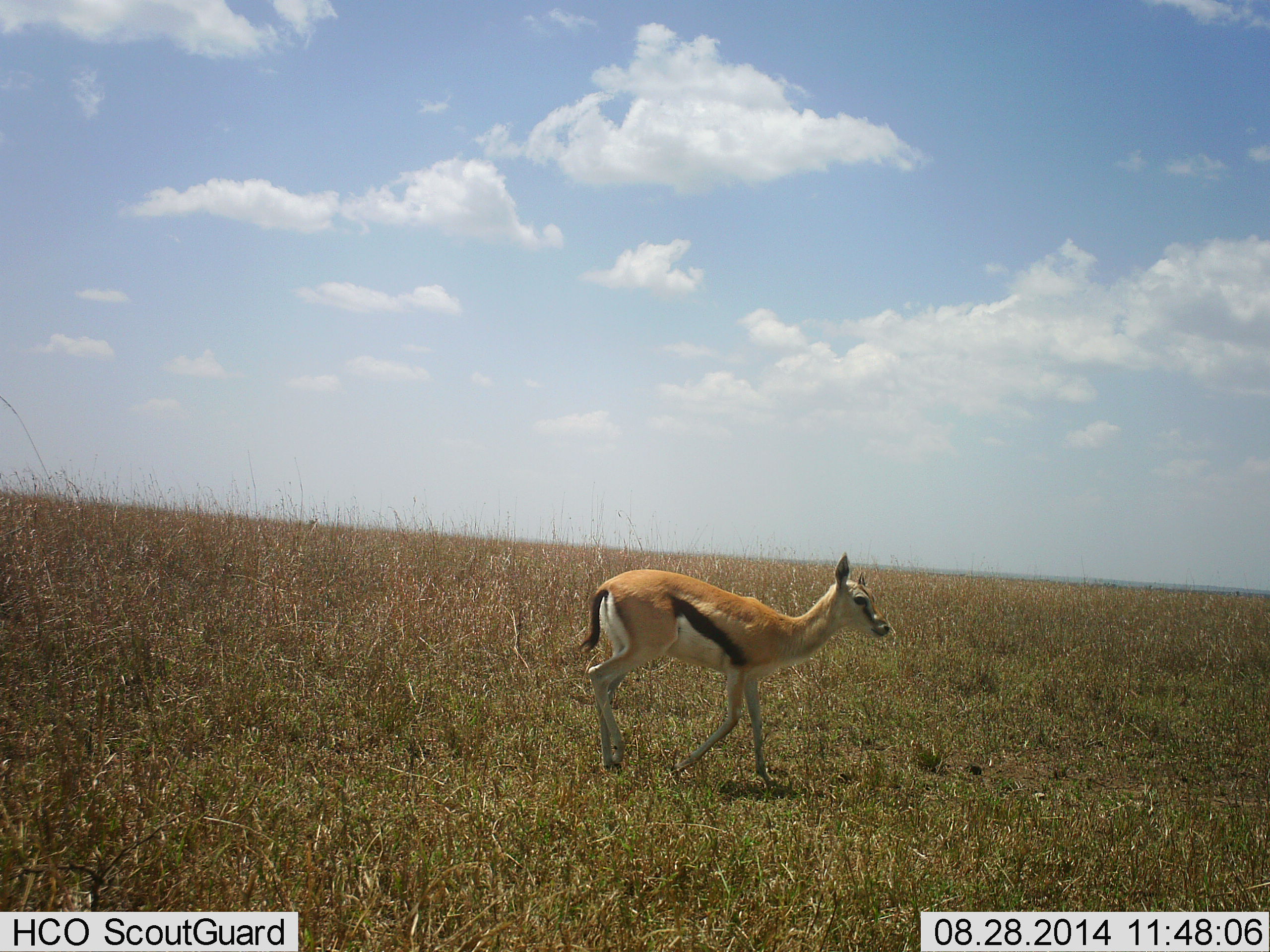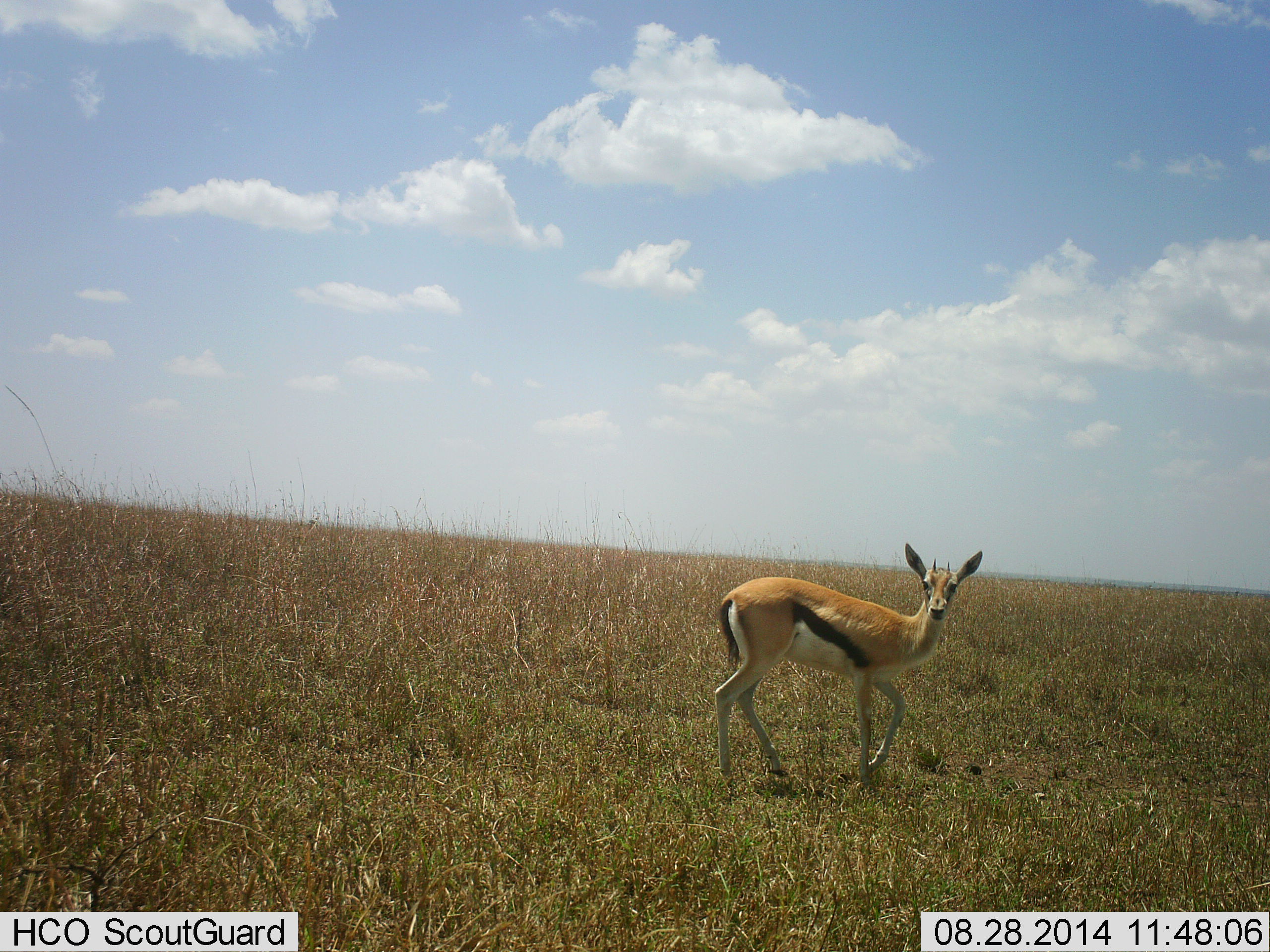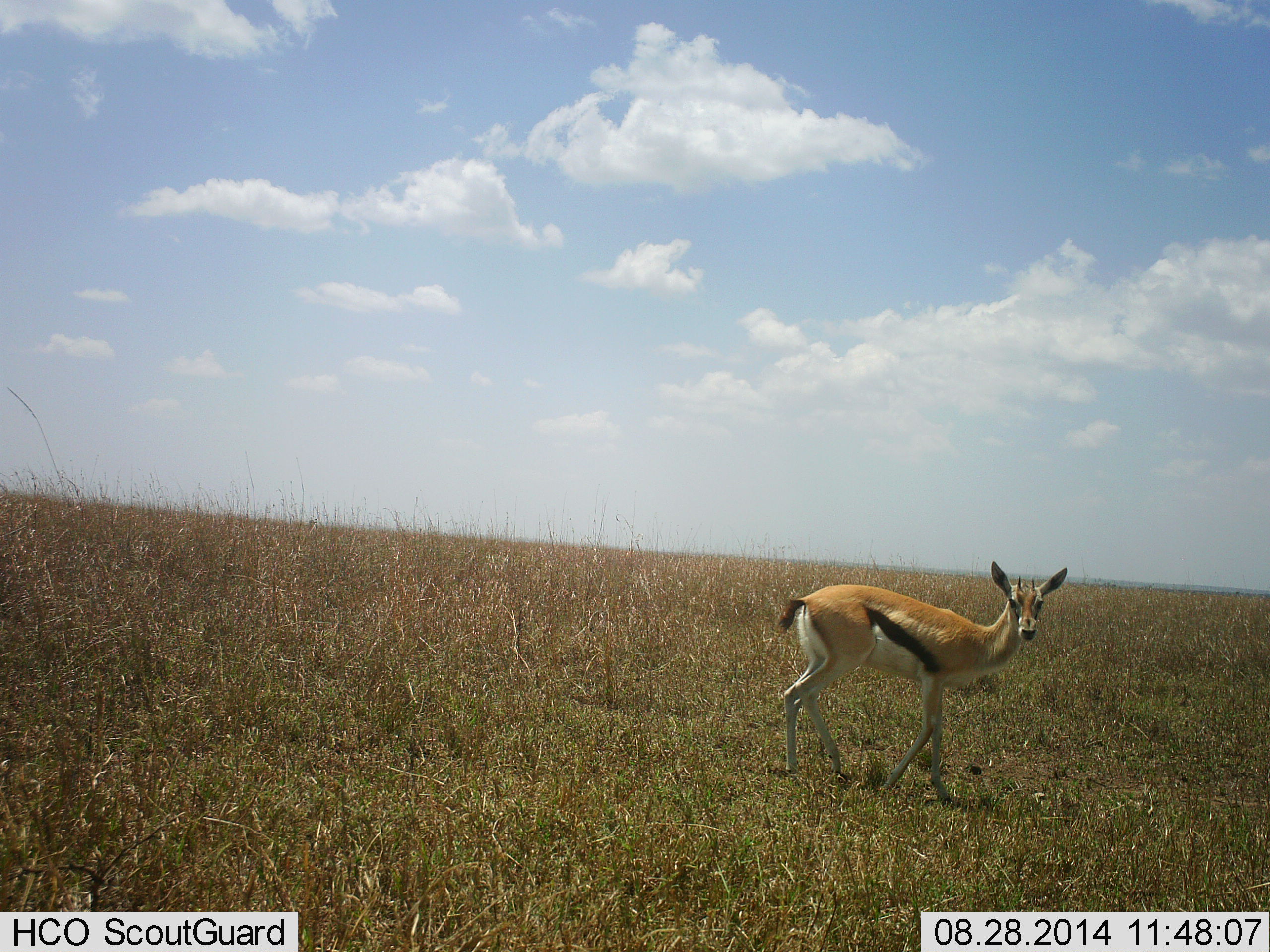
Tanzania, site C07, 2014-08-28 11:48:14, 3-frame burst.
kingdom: Animalia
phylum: Chordata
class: Mammalia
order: Artiodactyla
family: Bovidae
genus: Eudorcas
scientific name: Eudorcas thomsonii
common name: thomson's gazelle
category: gazellethomsons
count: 1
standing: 10%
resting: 0%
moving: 90%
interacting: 0%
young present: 10%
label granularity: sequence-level